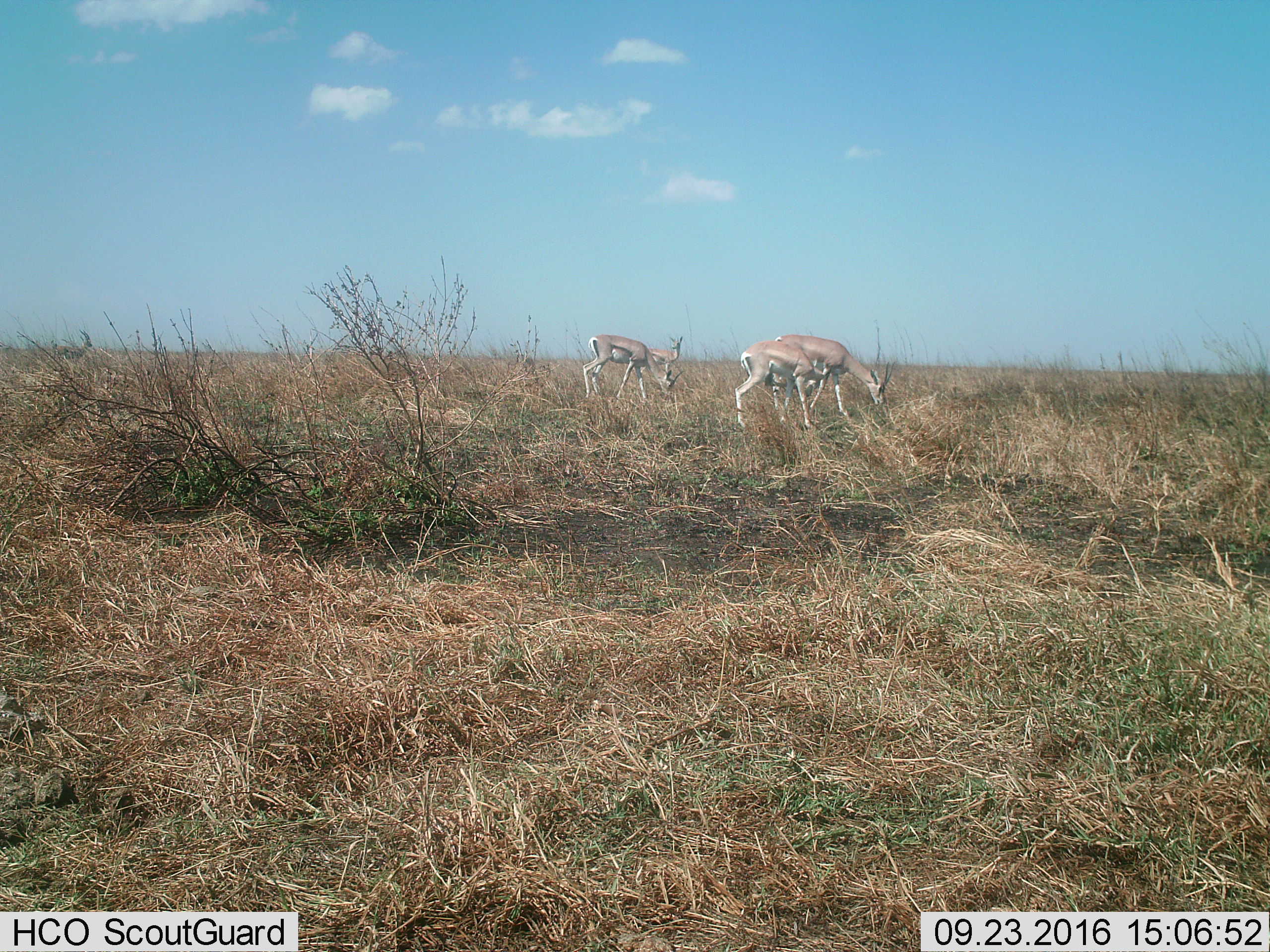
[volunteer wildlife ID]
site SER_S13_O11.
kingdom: Animalia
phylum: Chordata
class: Mammalia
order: Artiodactyla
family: Bovidae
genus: Nanger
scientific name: Nanger granti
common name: grant's gazelle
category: gazellegrants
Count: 4.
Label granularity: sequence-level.